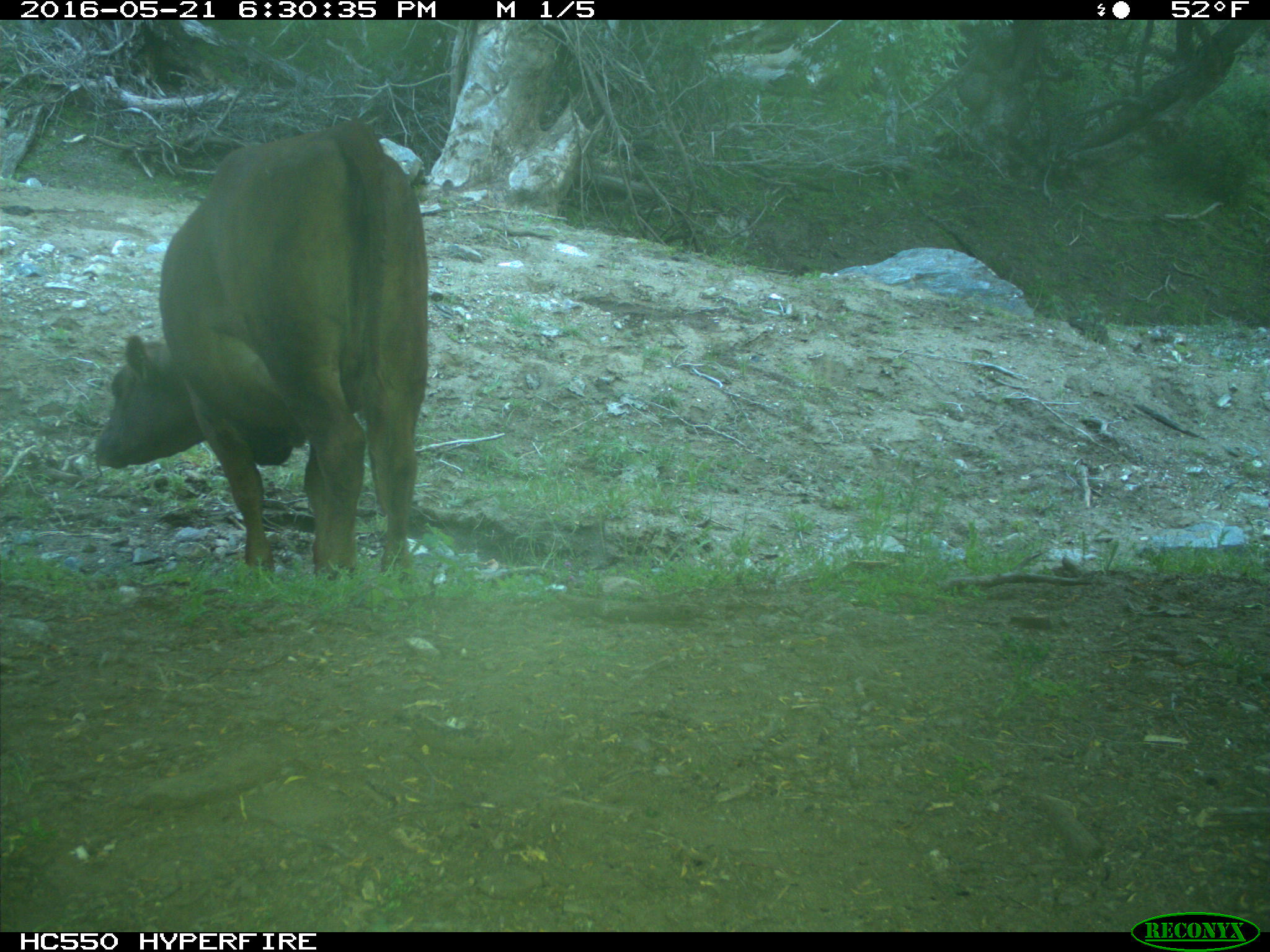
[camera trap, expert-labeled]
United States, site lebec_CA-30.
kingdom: Animalia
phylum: Chordata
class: Mammalia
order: Artiodactyla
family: Bovidae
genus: Bos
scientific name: Bos taurus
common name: domestic cow